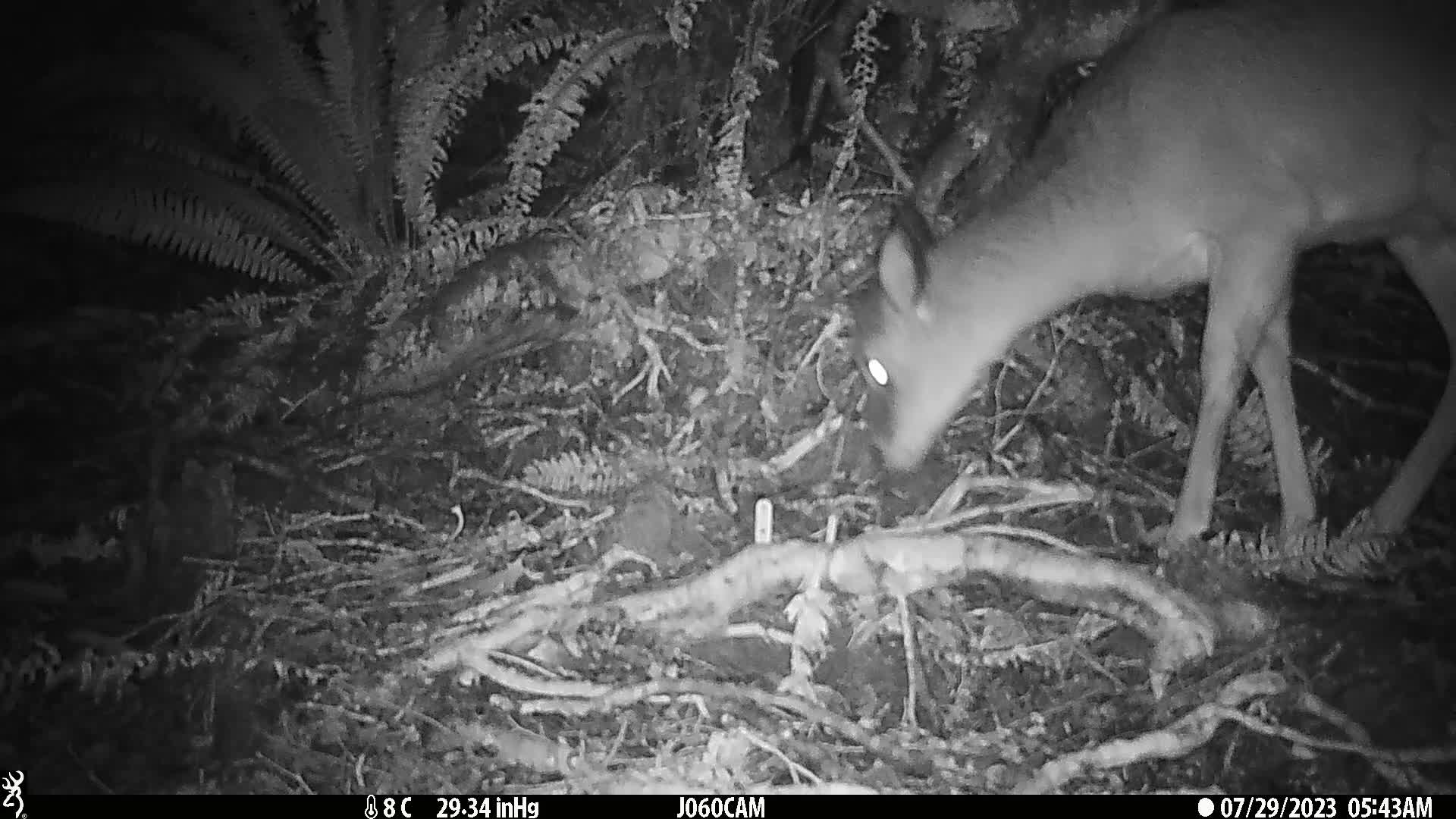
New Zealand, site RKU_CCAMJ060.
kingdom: Animalia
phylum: Chordata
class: Mammalia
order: Artiodactyla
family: Cervidae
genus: Odocoileus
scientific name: Odocoileus virginianus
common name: white-tailed deer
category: white tailed deer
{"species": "white tailed deer (white-tailed deer) (Odocoileus virginianus)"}